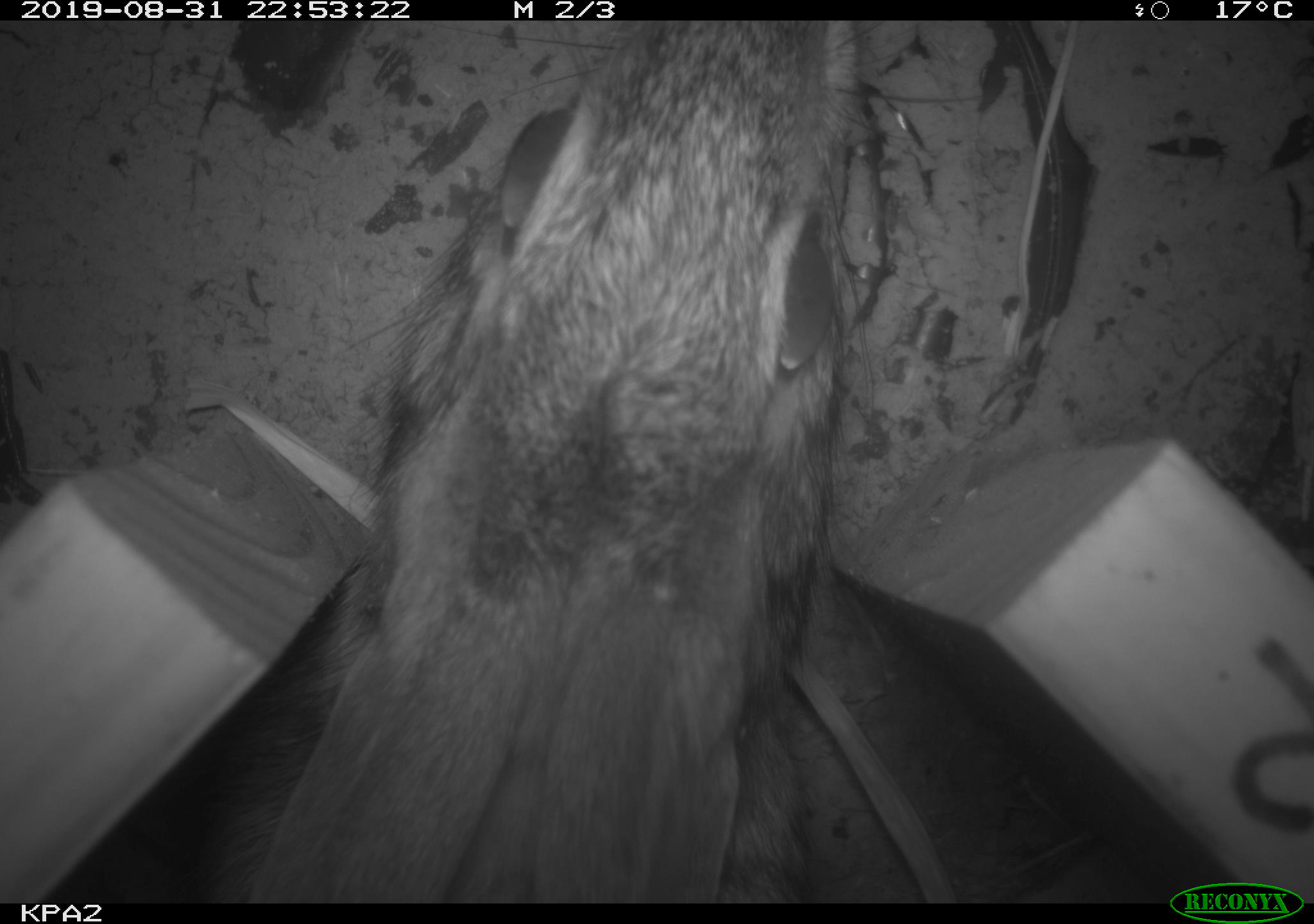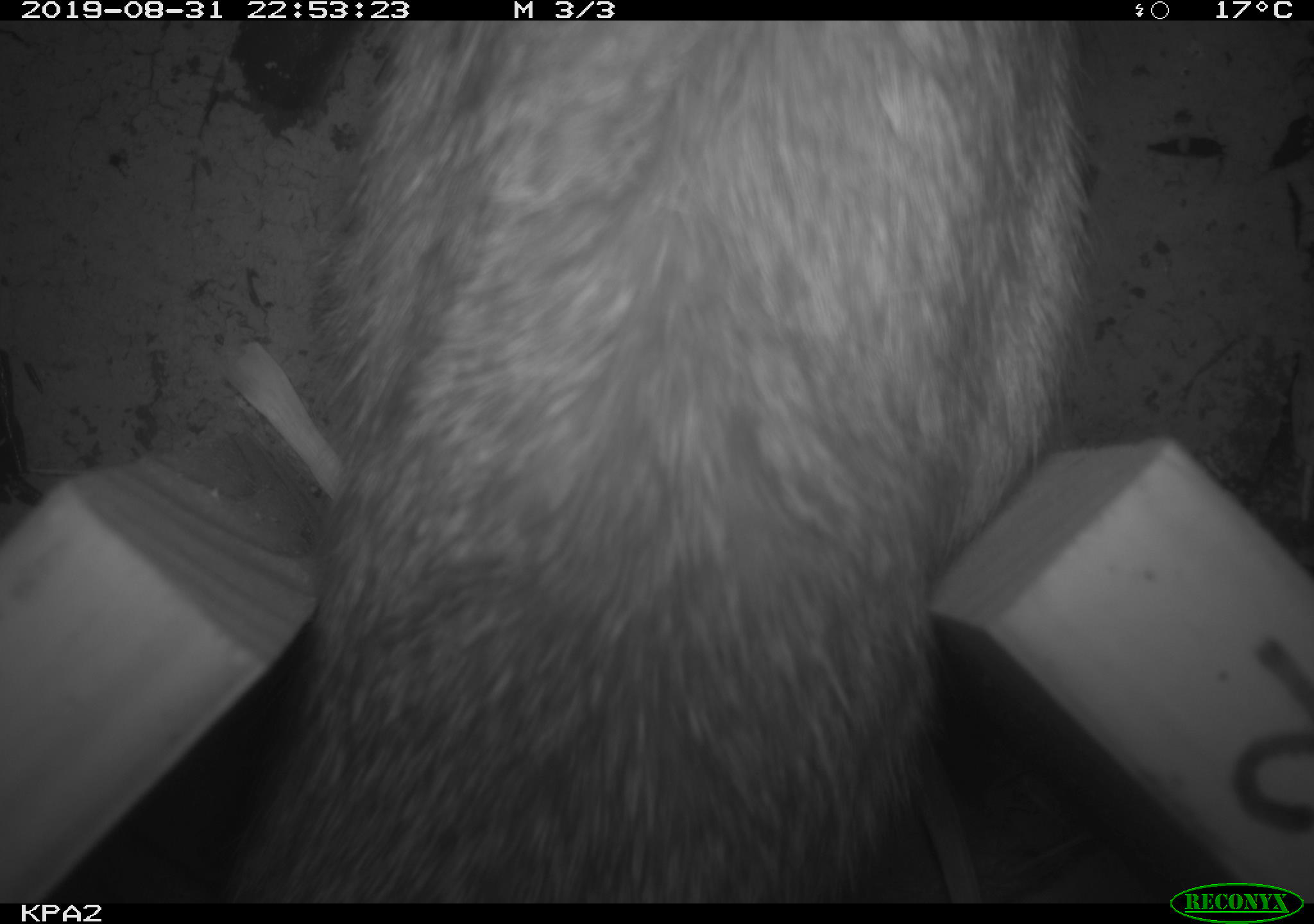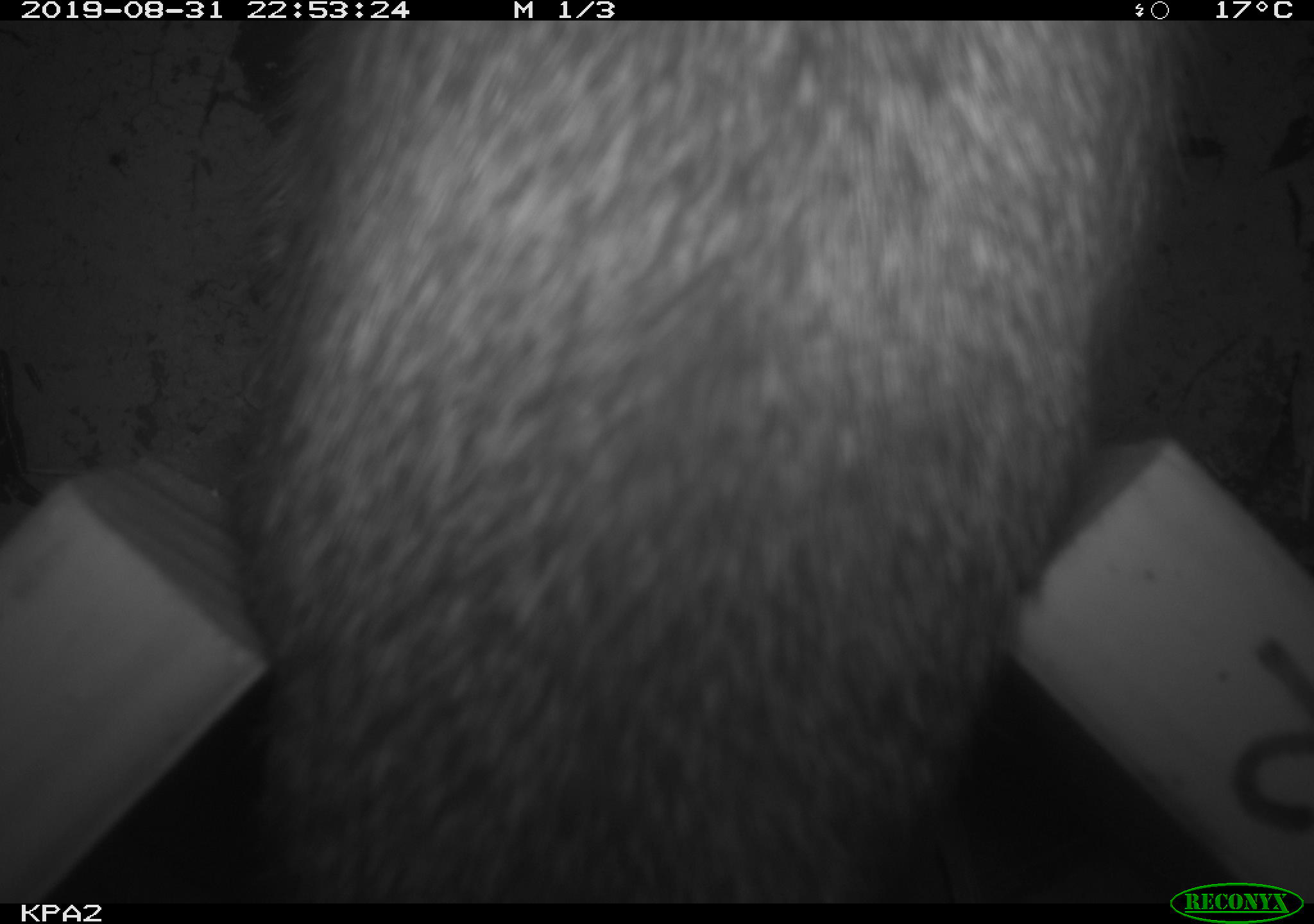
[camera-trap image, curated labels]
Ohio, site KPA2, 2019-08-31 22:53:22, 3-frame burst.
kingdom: Animalia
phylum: Chordata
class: Mammalia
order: Lagomorpha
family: Leporidae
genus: Sylvilagus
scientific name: Sylvilagus floridanus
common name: eastern cottontail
Eastern cottontail (Sylvilagus floridanus).